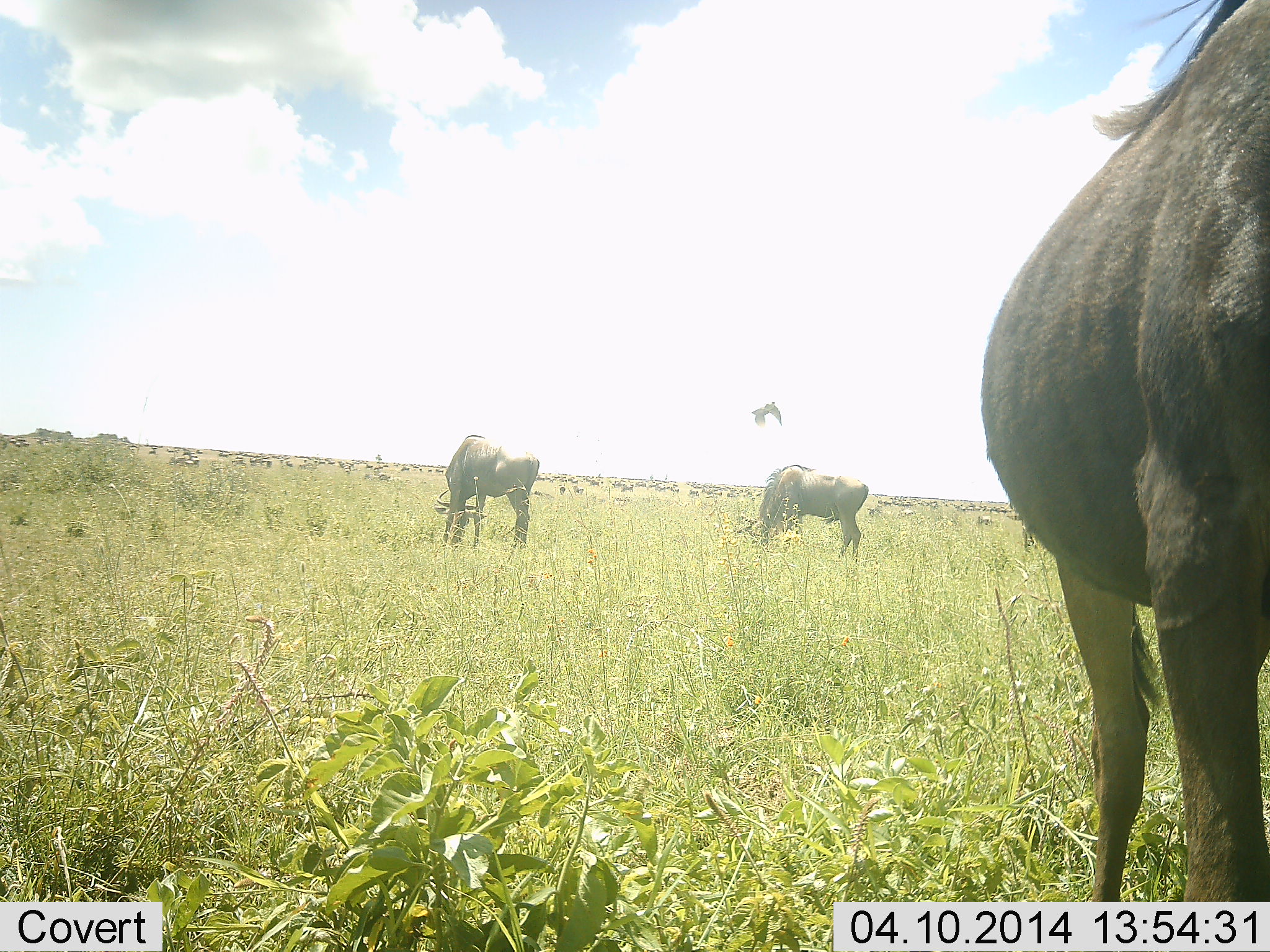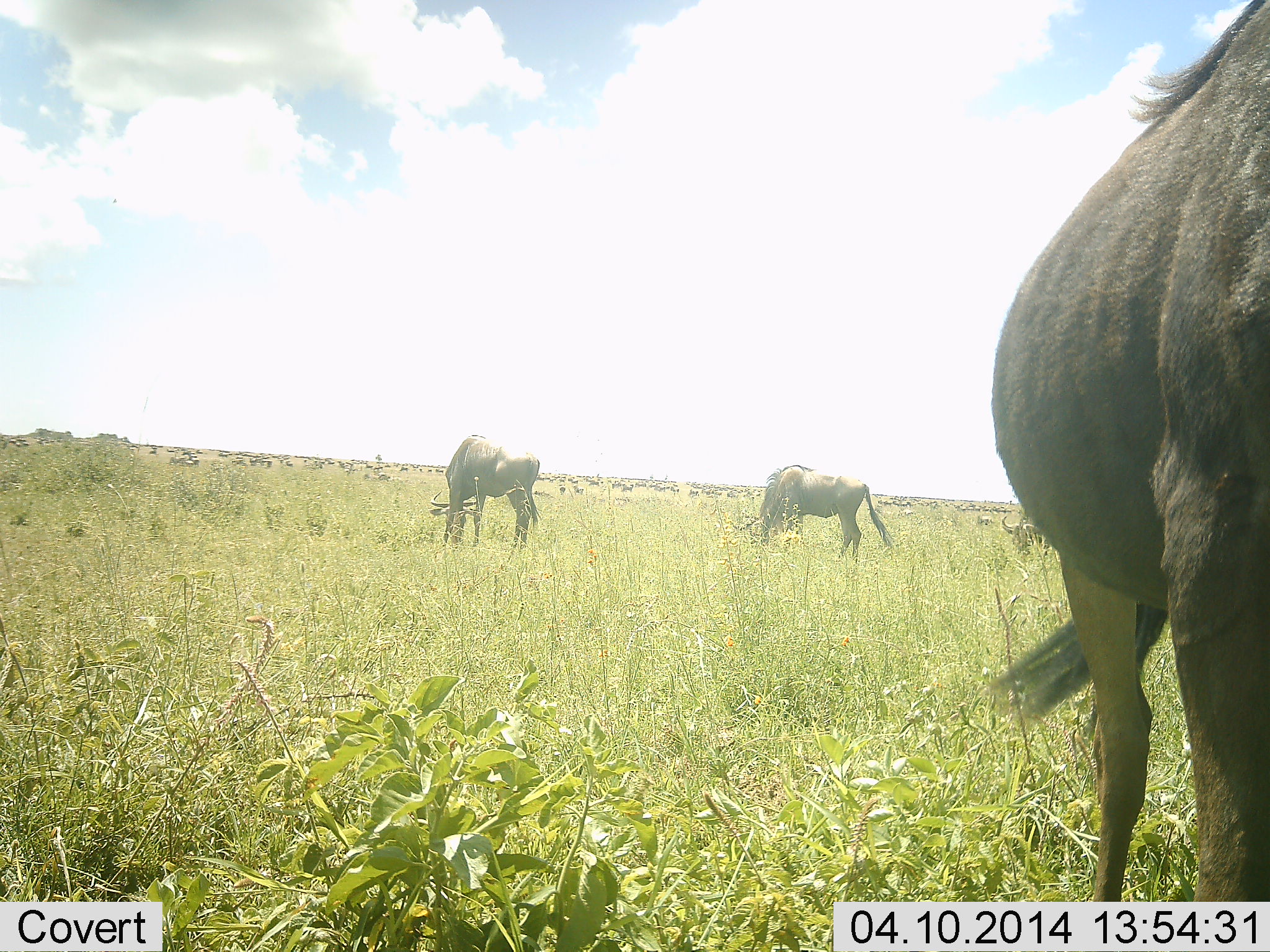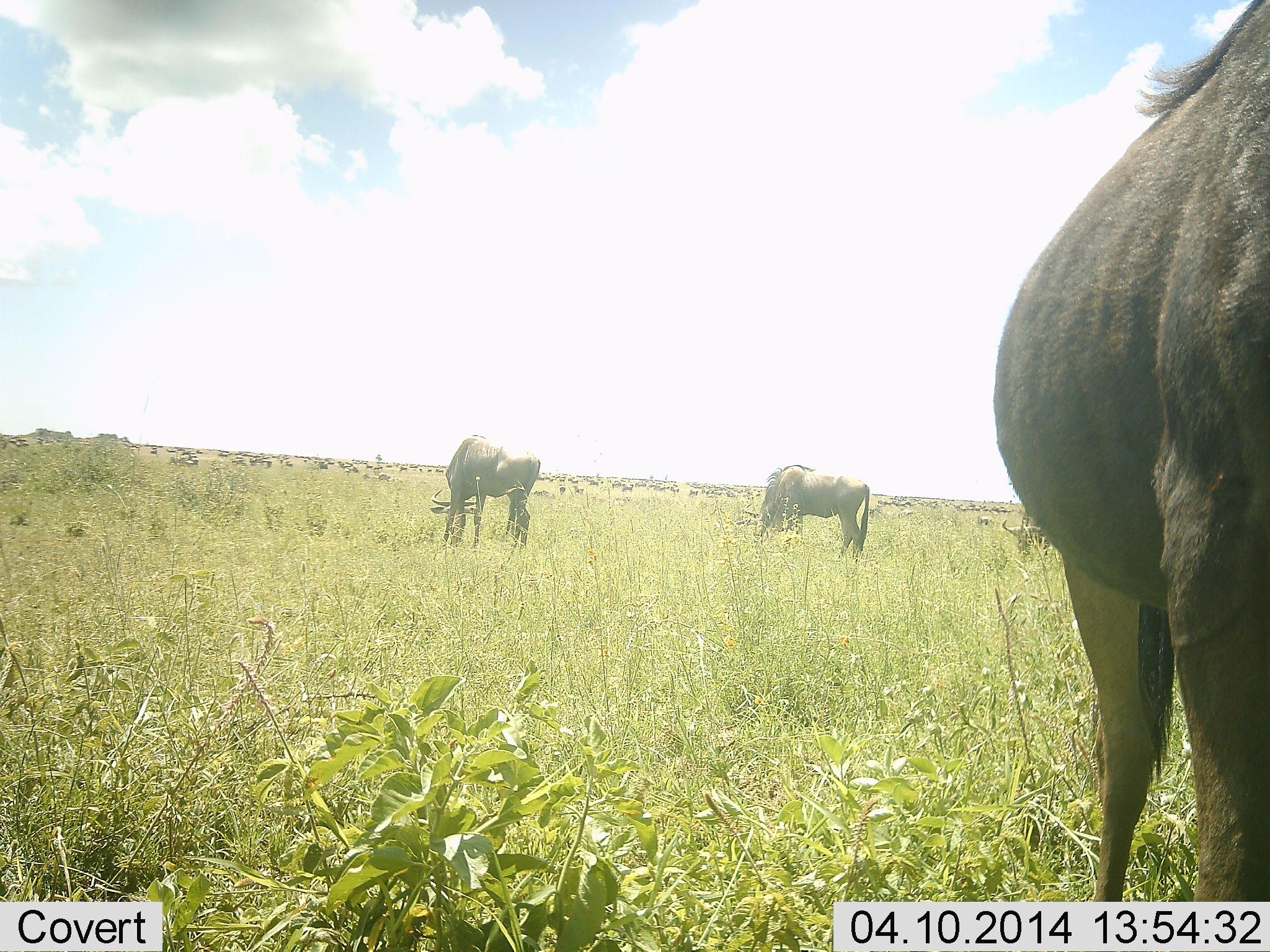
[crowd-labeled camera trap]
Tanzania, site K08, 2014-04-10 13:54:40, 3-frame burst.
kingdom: Animalia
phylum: Chordata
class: Mammalia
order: Artiodactyla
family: Bovidae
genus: Connochaetes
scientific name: Connochaetes taurinus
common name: blue wildebeest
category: wildebeest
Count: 11-50.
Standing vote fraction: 47%.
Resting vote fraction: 0%.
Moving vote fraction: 7%.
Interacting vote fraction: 0%.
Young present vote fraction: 0%.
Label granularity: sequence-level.